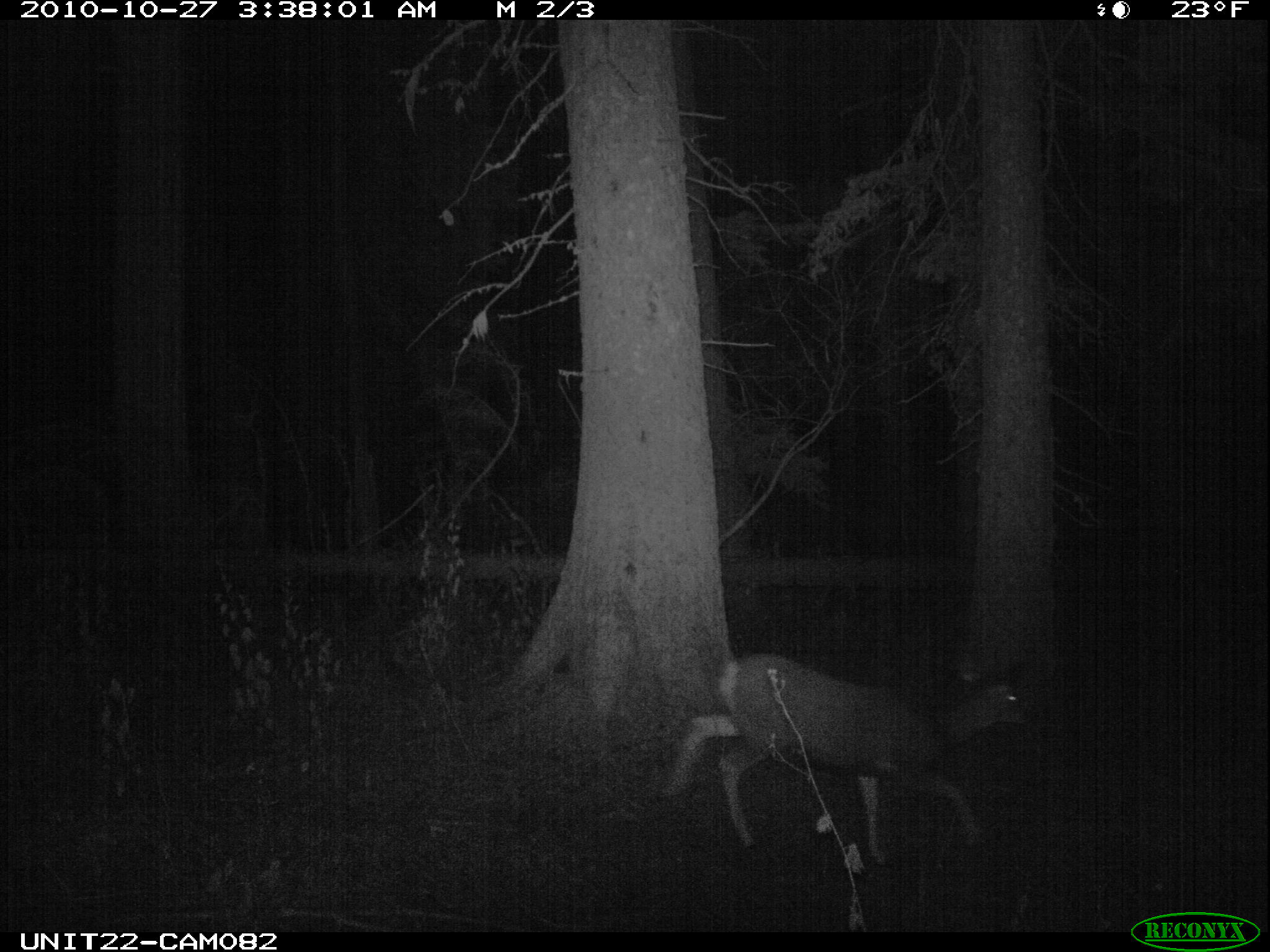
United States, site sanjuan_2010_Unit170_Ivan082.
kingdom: Animalia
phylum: Chordata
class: Mammalia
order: Artiodactyla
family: Cervidae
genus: Odocoileus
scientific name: Odocoileus hemionus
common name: mule deer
Odocoileus hemionus (mule deer).